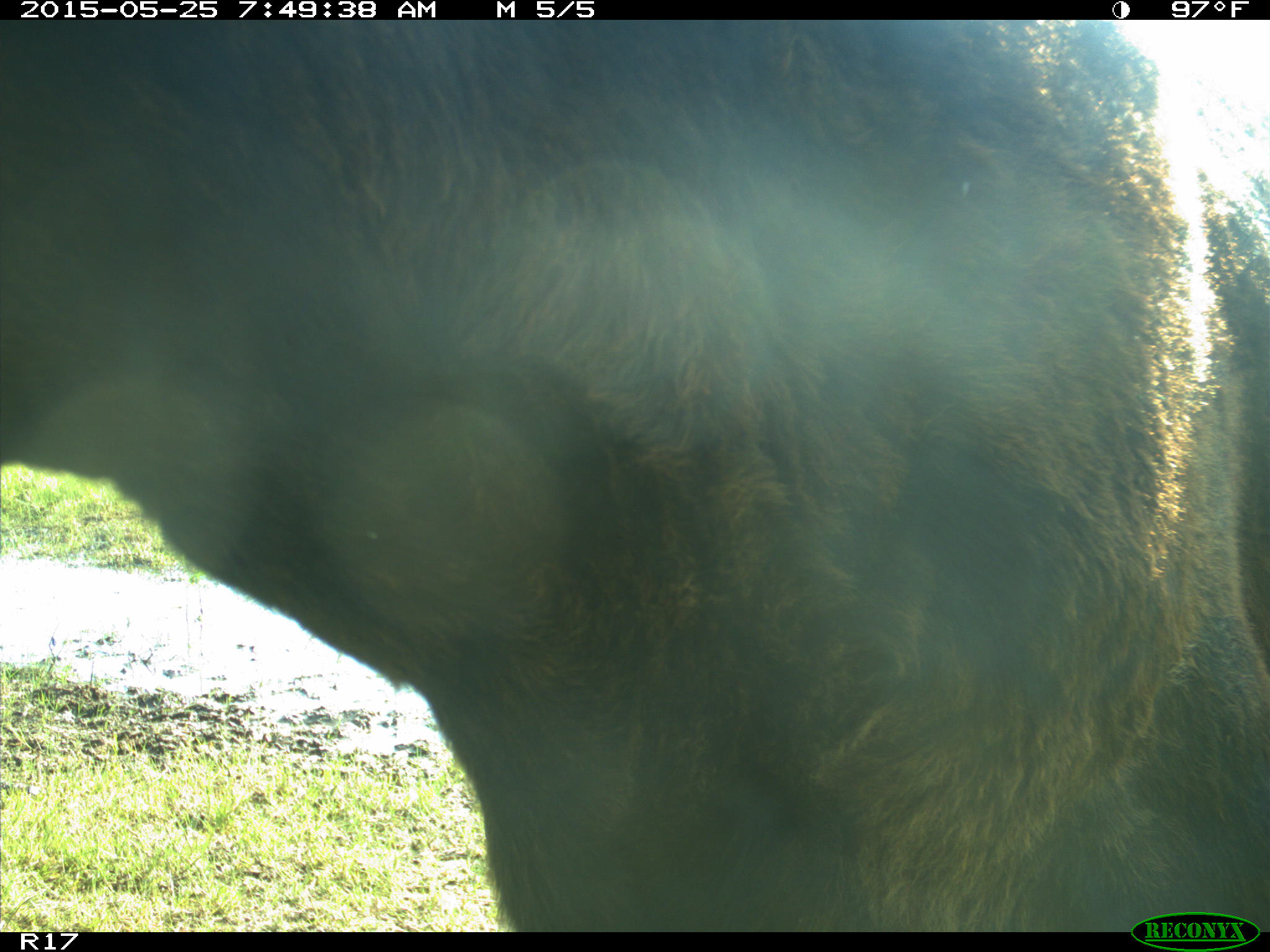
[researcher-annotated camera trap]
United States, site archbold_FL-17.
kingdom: Animalia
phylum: Chordata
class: Mammalia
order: Artiodactyla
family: Bovidae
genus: Bos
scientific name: Bos taurus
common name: domestic cow